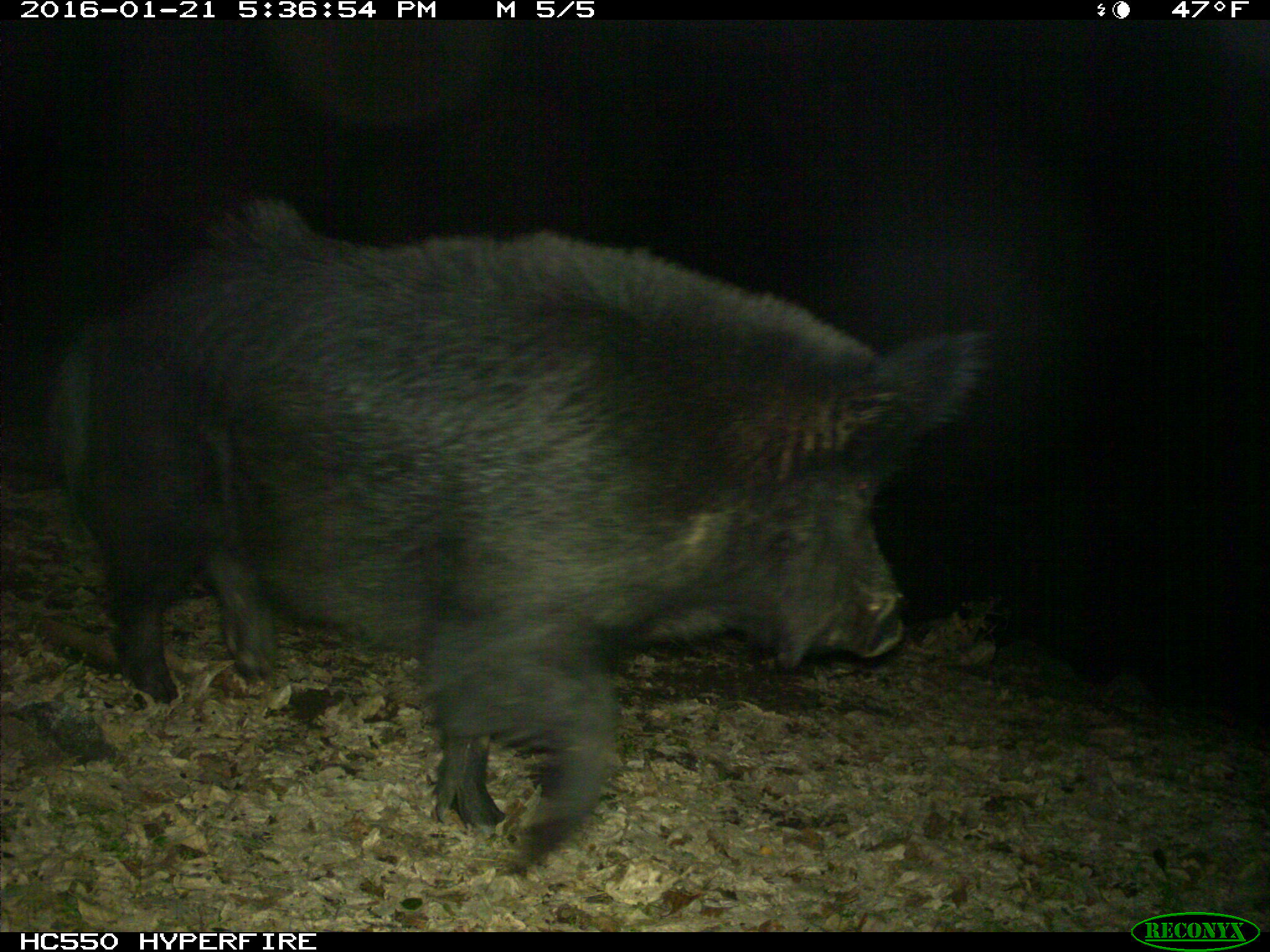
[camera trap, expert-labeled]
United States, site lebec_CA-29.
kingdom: Animalia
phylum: Chordata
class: Mammalia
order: Artiodactyla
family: Suidae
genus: Sus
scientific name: Sus scrofa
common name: wild boar